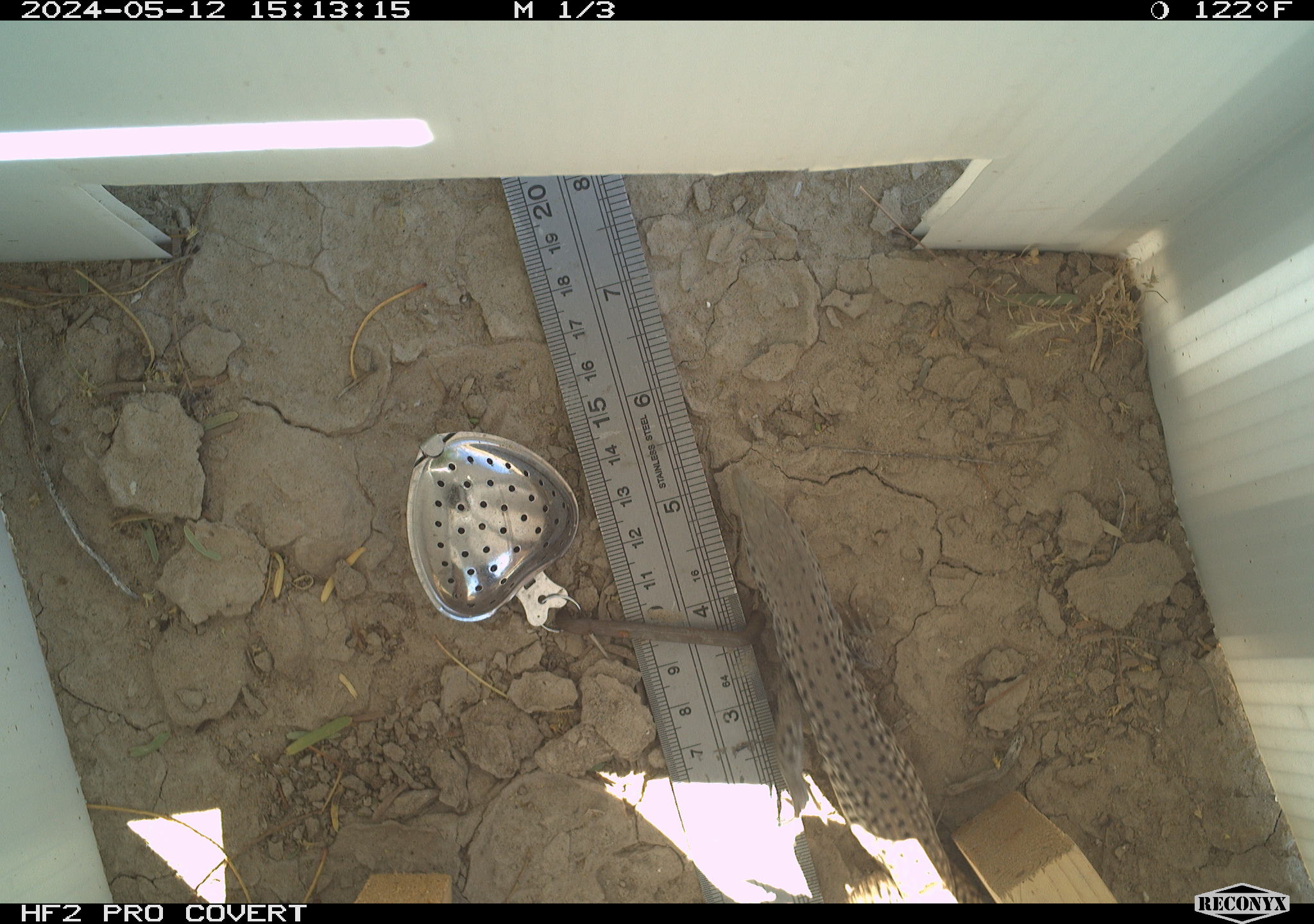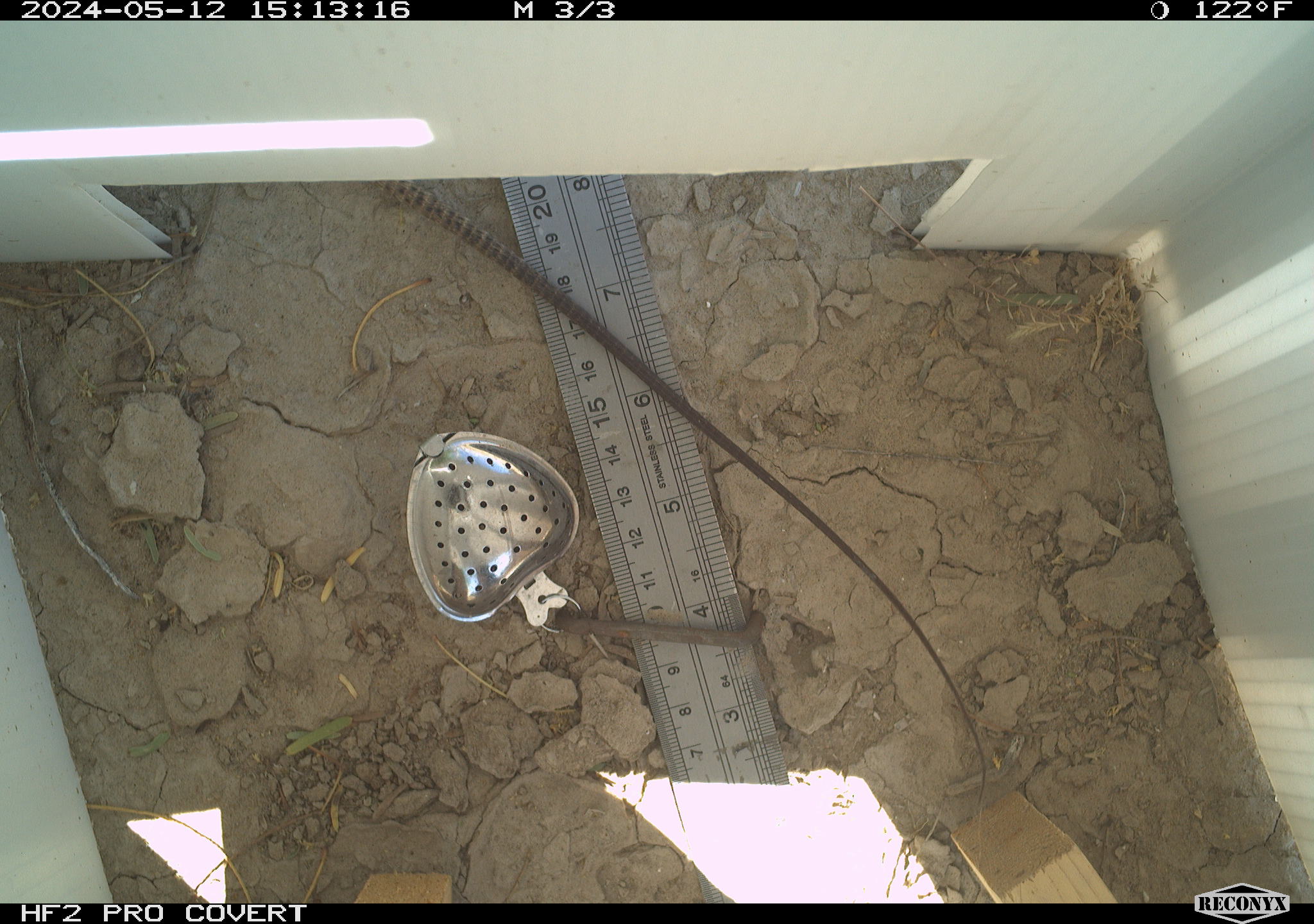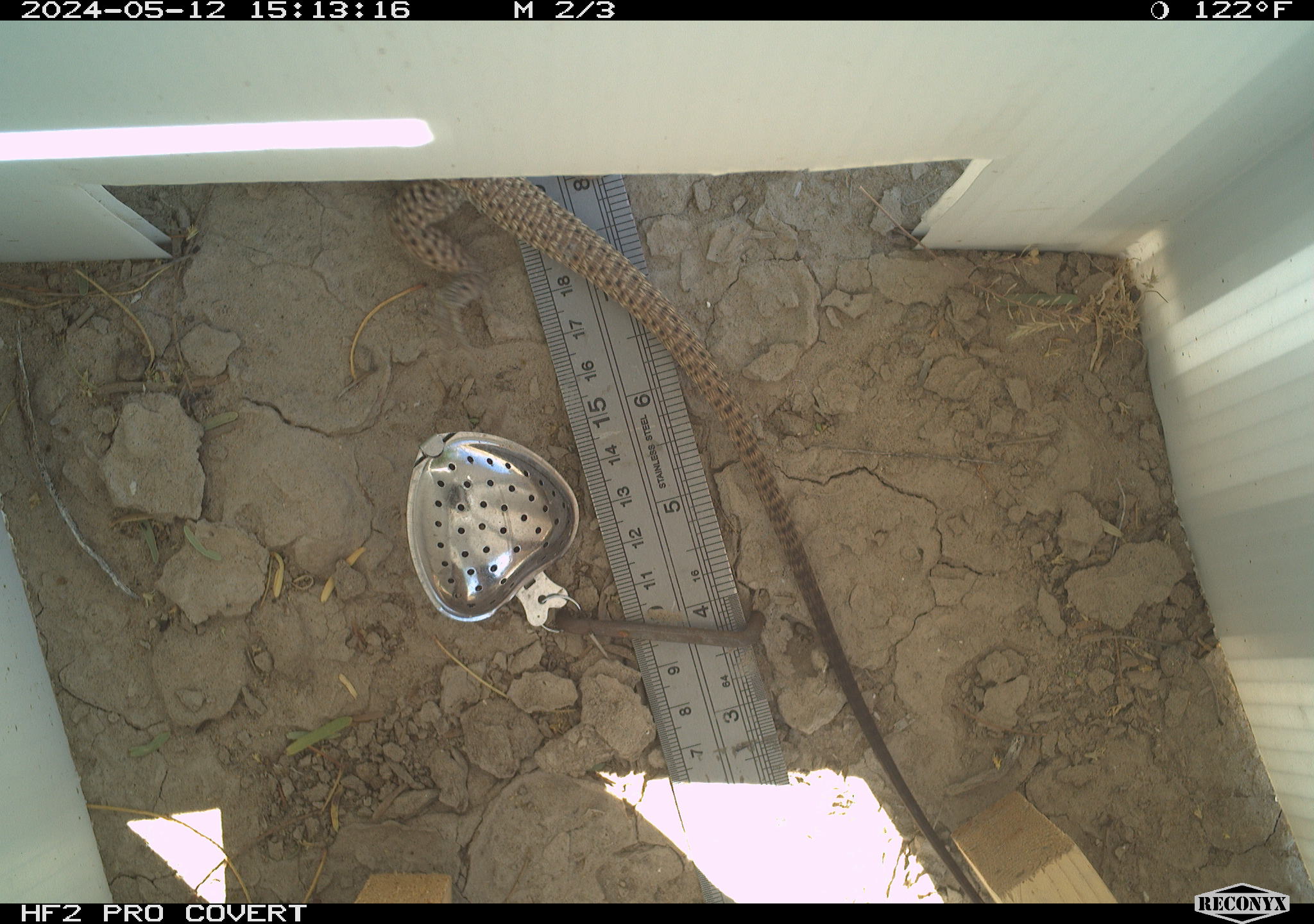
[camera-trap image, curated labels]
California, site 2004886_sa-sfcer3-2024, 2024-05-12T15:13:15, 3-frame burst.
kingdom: Animalia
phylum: Chordata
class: Reptilia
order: Squamata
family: Teiidae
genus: Aspidoscelis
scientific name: Aspidoscelis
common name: whiptail lizards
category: aspidoscelis species